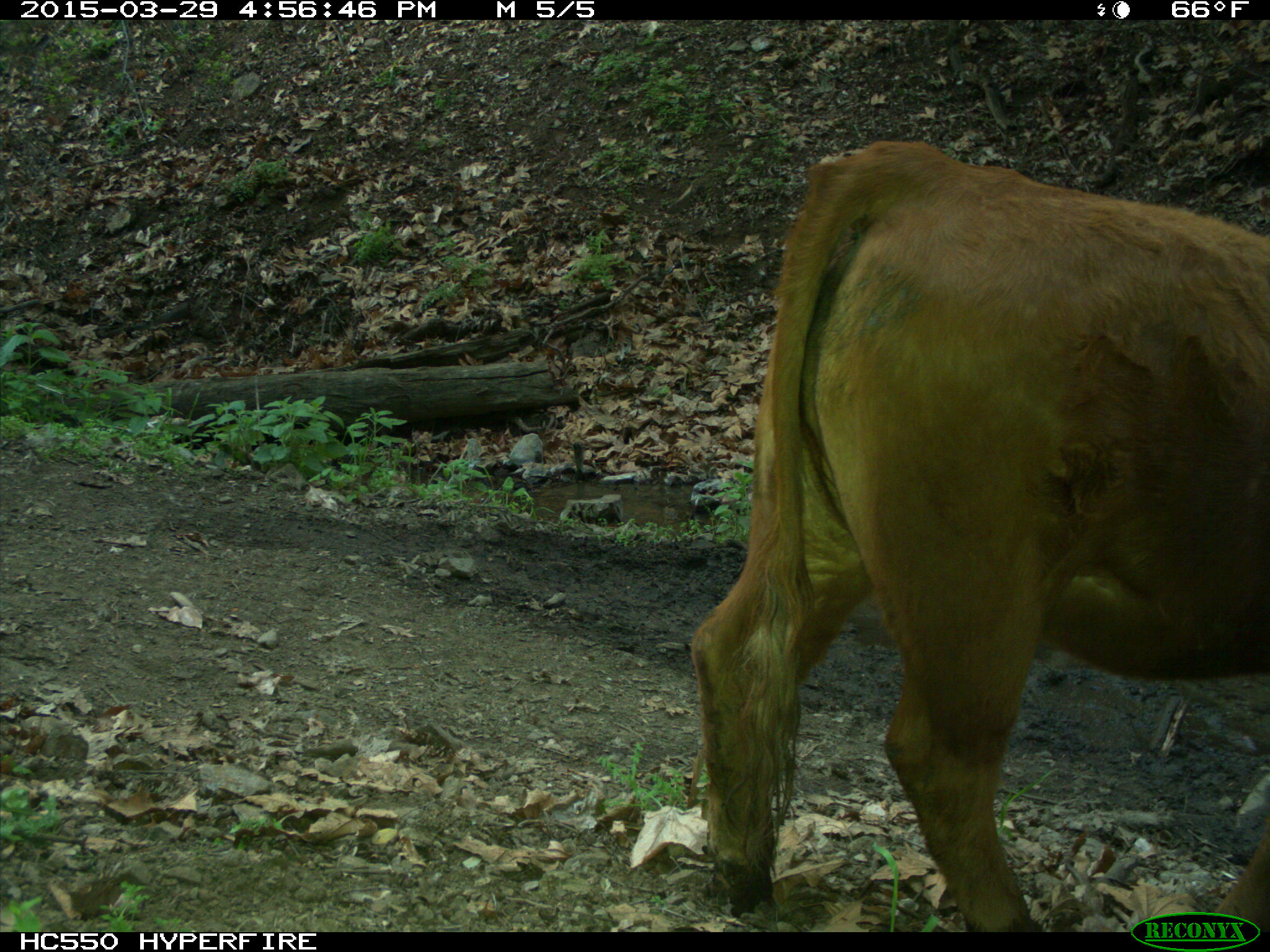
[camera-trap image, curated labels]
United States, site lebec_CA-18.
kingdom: Animalia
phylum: Chordata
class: Mammalia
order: Artiodactyla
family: Bovidae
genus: Bos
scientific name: Bos taurus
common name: domestic cow